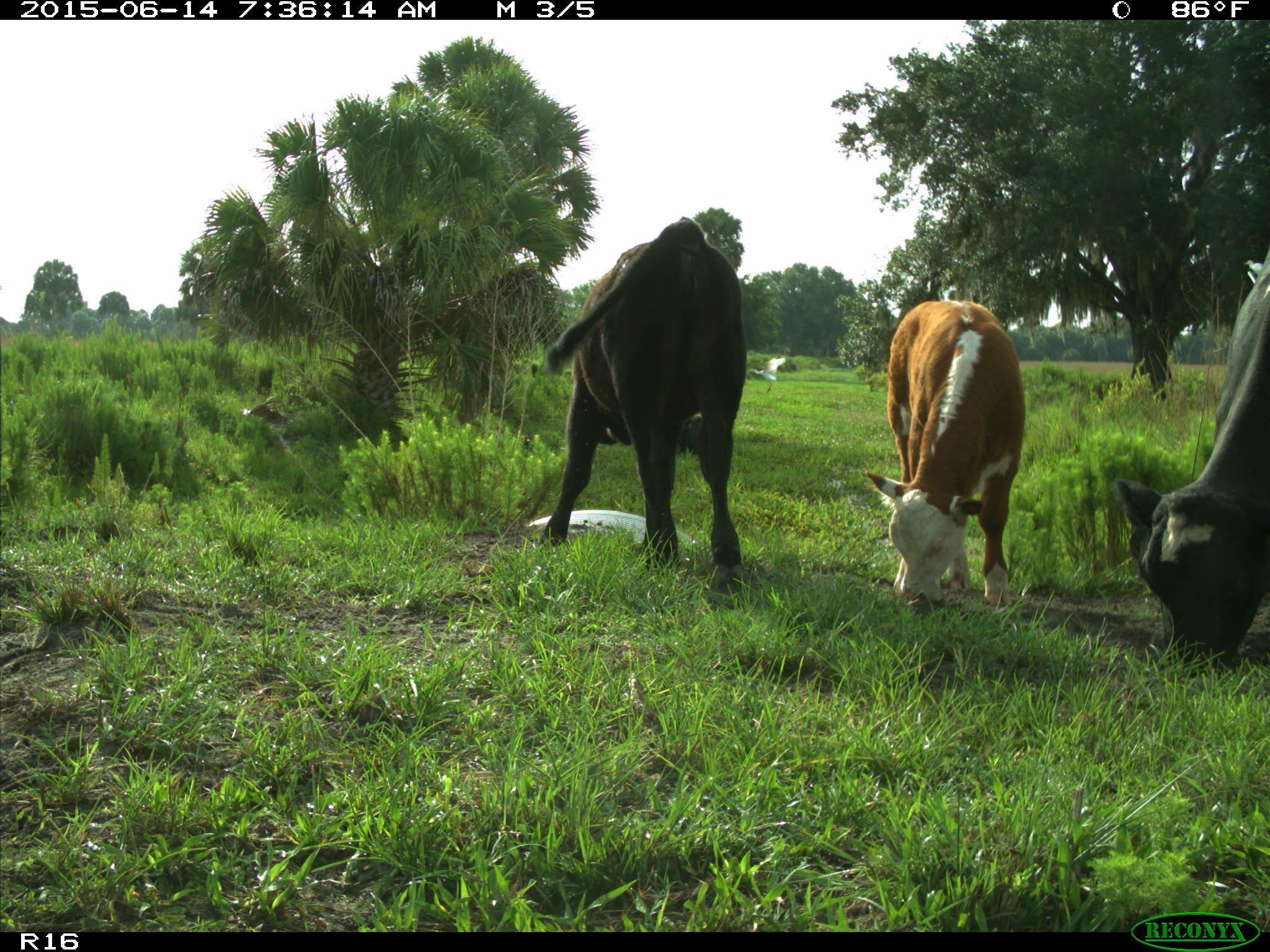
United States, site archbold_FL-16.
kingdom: Animalia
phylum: Chordata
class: Mammalia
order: Artiodactyla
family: Bovidae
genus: Bos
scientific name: Bos taurus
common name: domestic cow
Bos taurus (domestic cow).